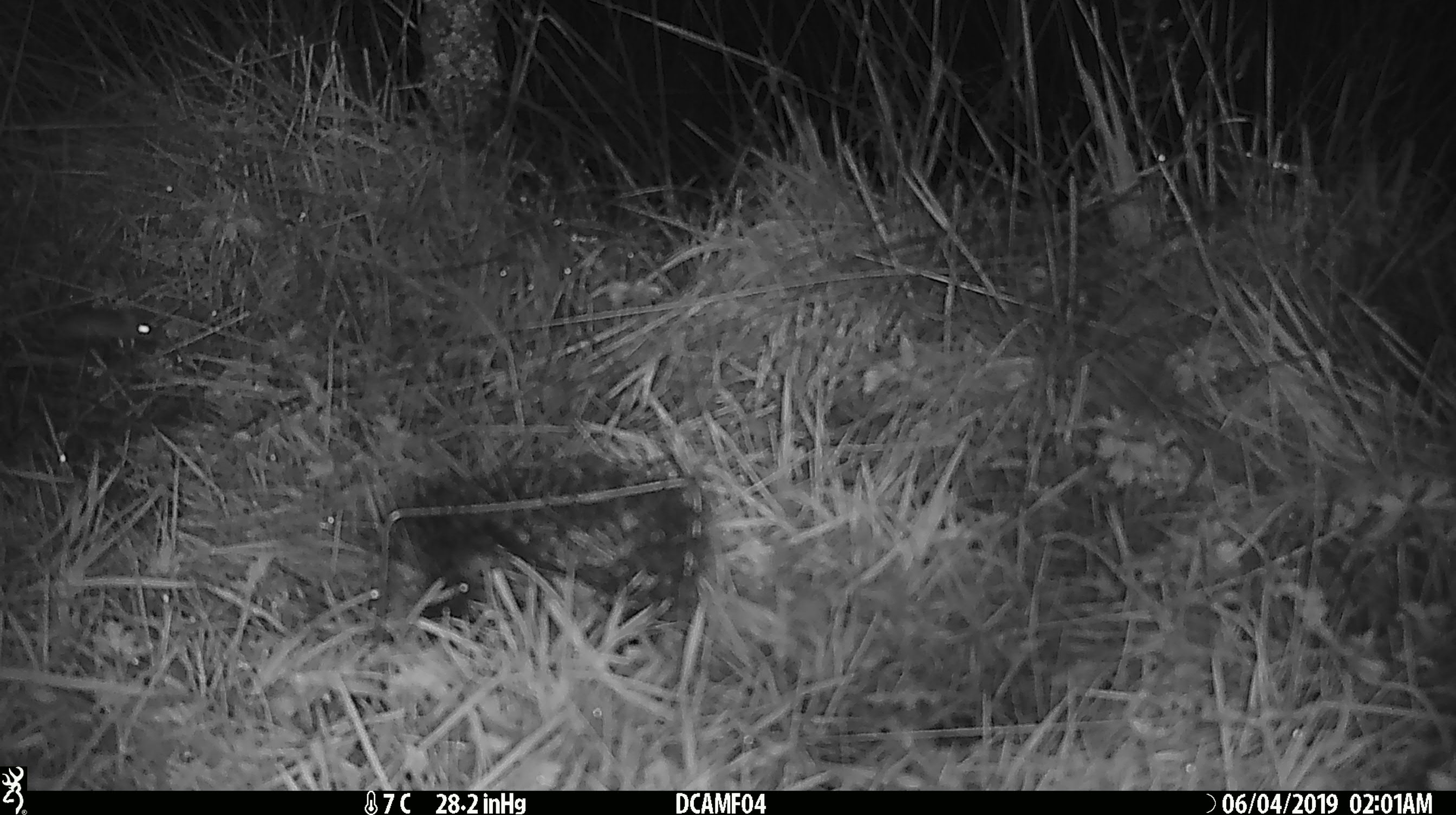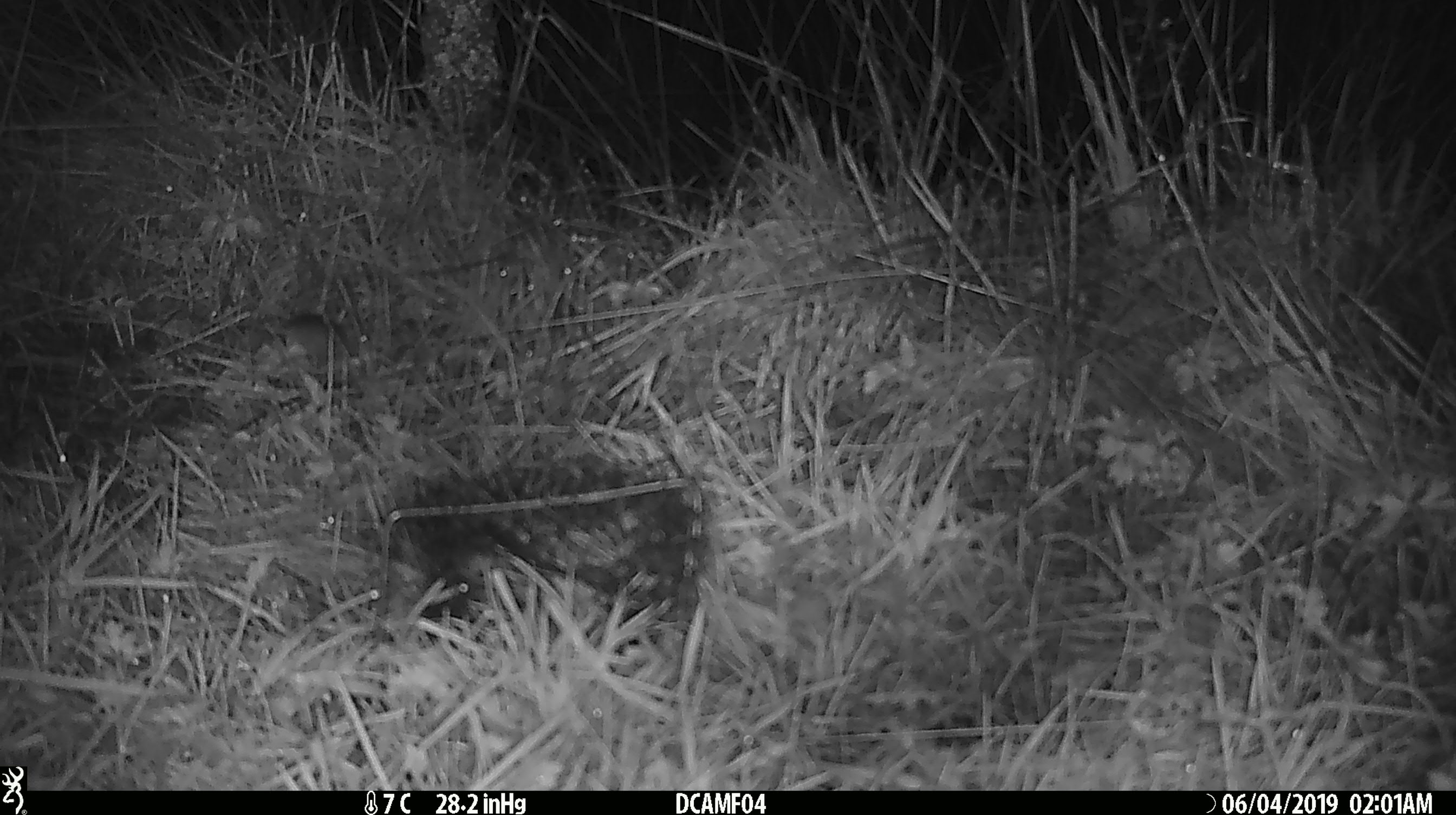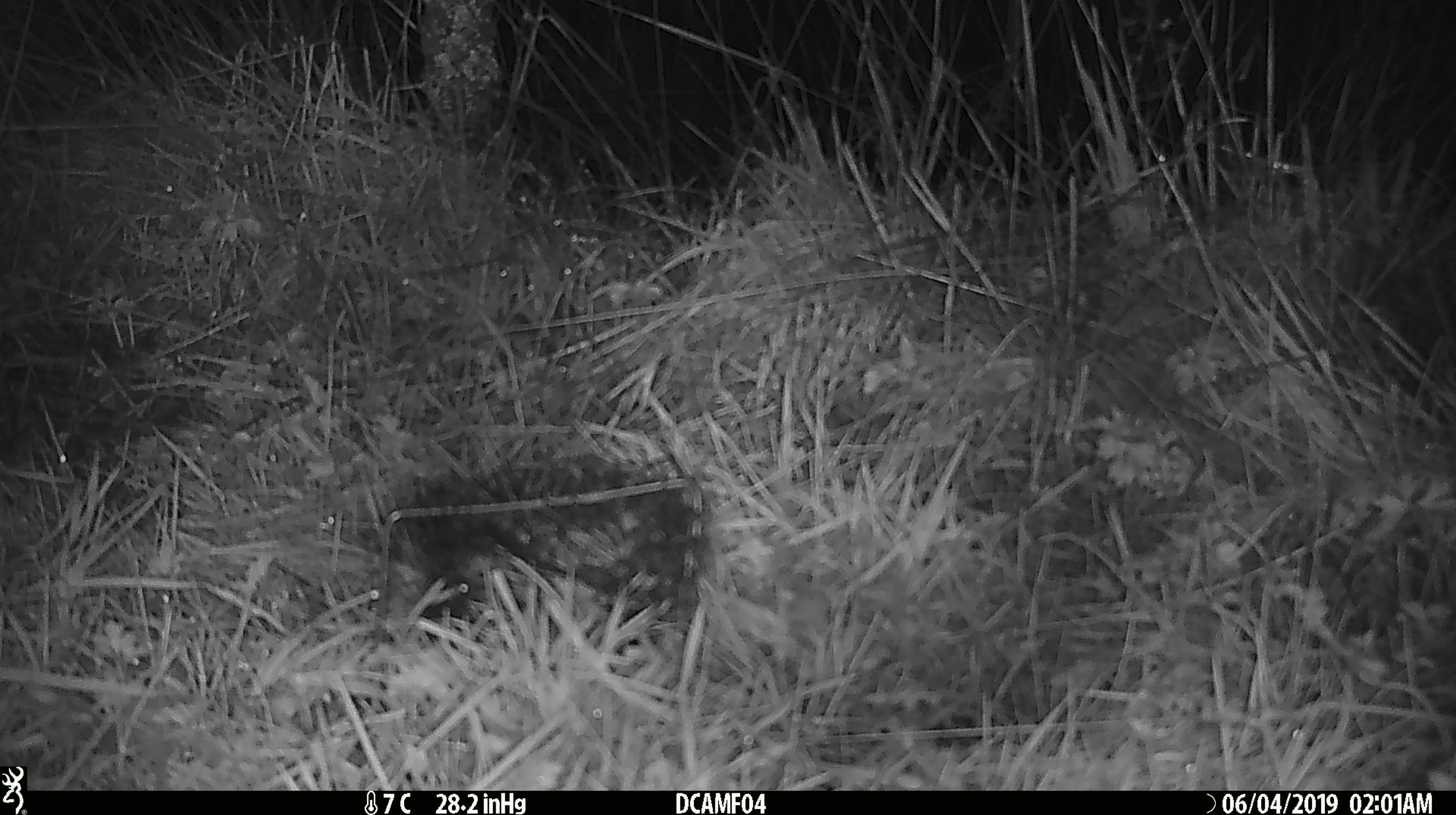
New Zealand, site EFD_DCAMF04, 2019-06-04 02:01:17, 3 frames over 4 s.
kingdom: Animalia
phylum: Chordata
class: Mammalia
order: Rodentia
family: Muridae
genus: Mus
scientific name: Mus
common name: mouse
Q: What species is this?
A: Mouse (Mus).